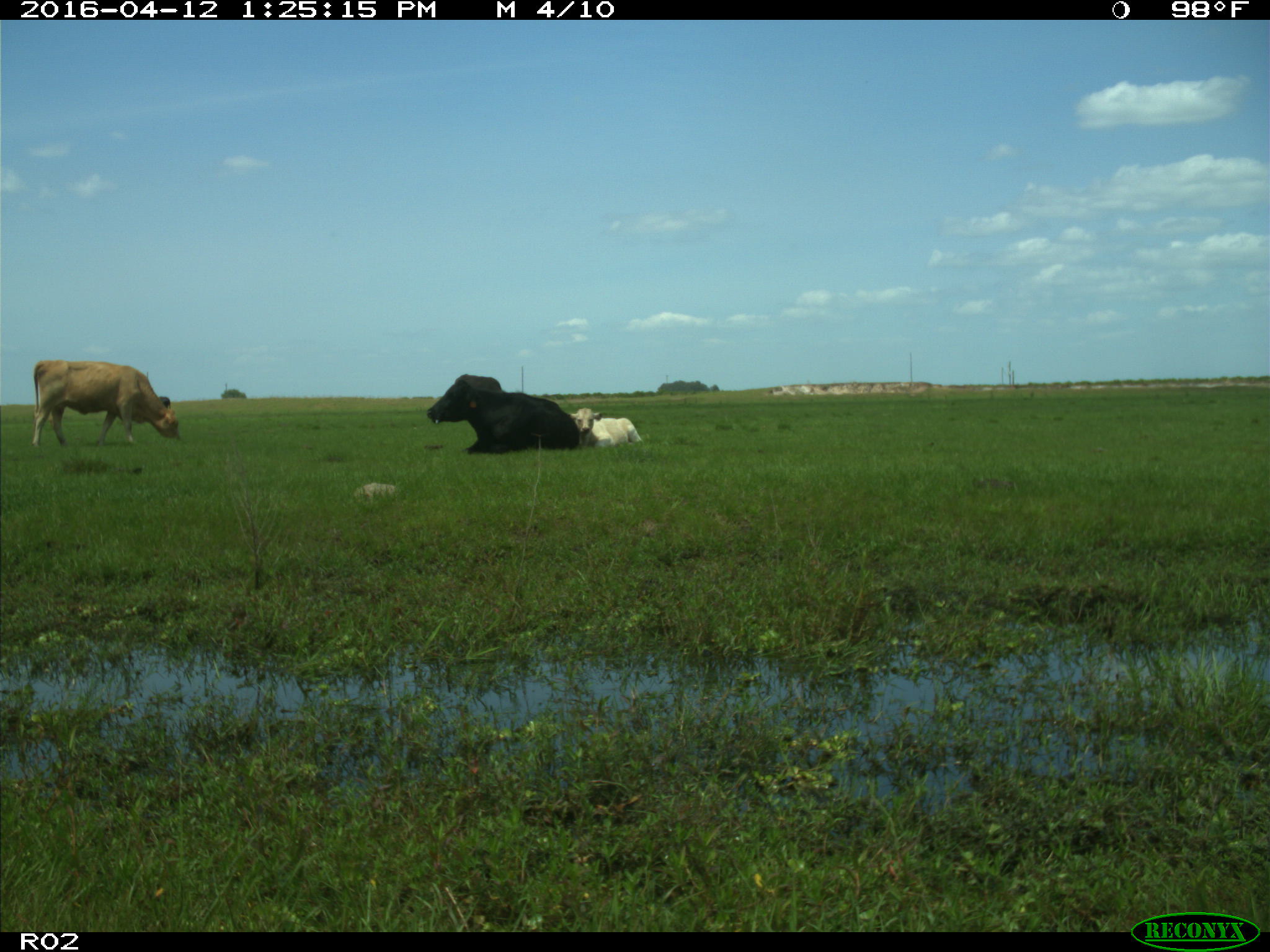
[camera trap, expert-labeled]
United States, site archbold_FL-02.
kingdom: Animalia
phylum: Chordata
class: Mammalia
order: Artiodactyla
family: Bovidae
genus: Bos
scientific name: Bos taurus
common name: domestic cow